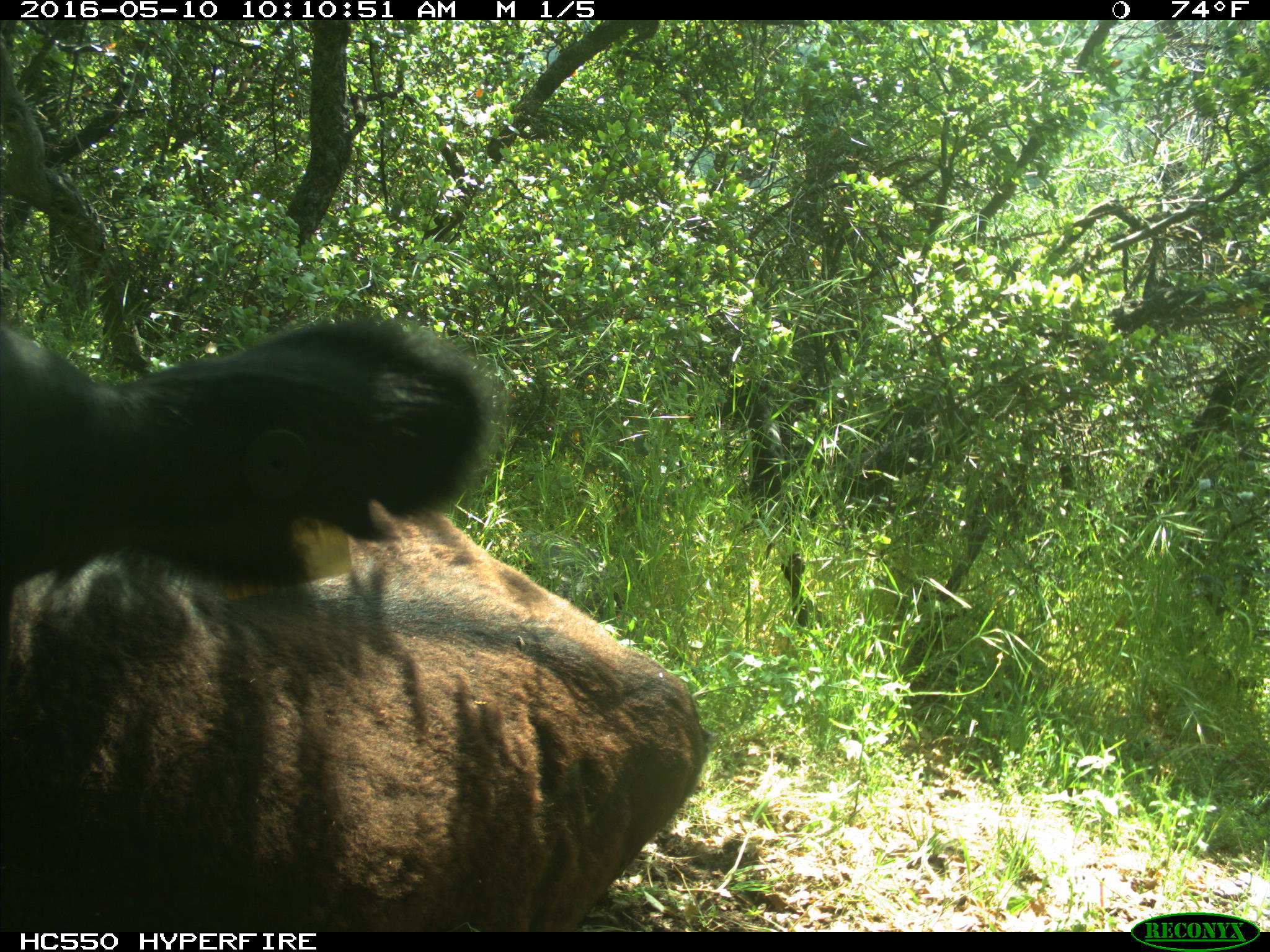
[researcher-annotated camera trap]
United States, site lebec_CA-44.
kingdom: Animalia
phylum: Chordata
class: Mammalia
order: Artiodactyla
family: Bovidae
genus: Bos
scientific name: Bos taurus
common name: domestic cow